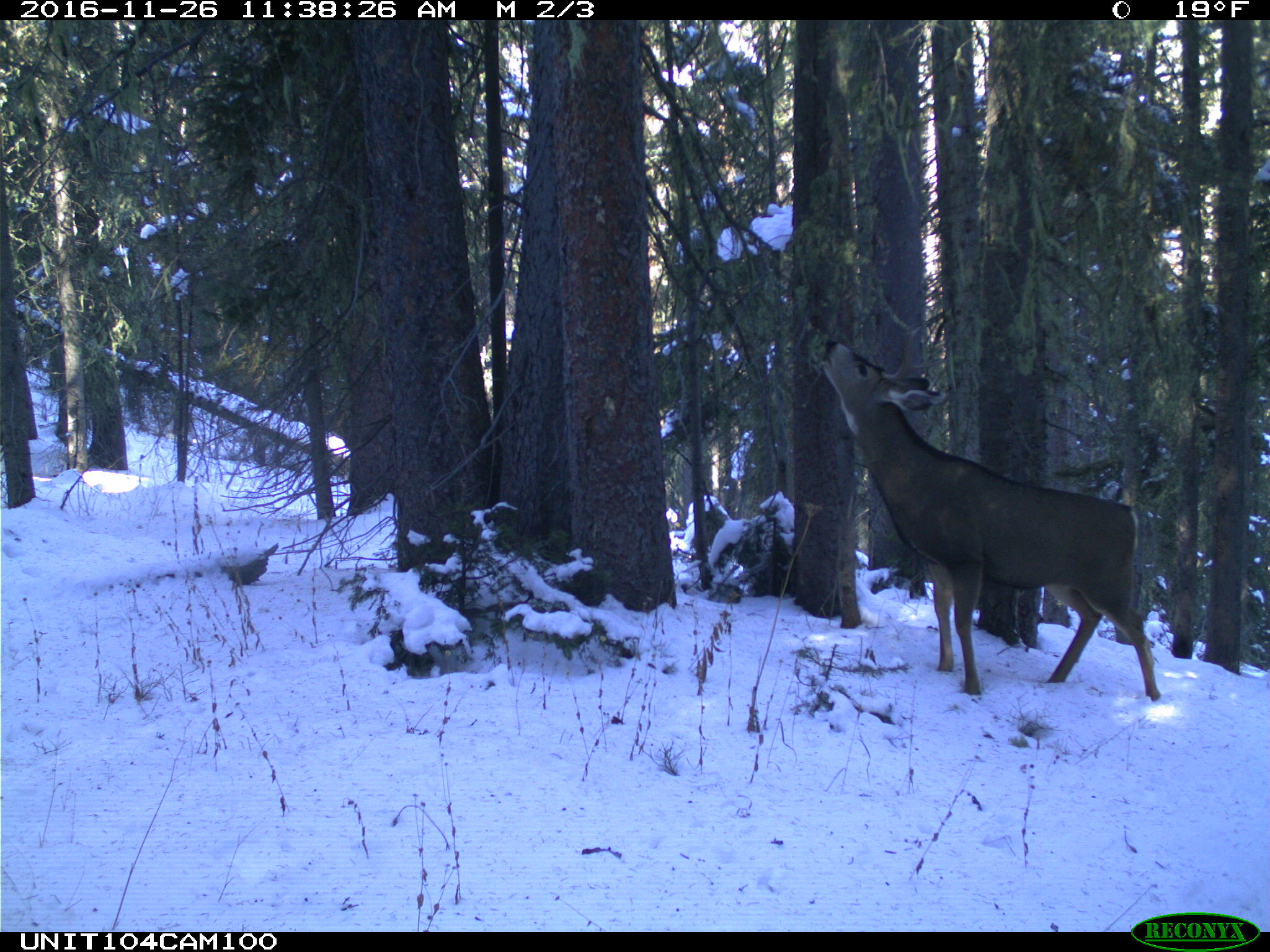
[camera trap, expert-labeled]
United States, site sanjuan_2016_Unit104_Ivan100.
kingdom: Animalia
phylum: Chordata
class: Mammalia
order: Artiodactyla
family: Cervidae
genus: Odocoileus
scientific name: Odocoileus hemionus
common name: mule deer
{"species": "Odocoileus hemionus (mule deer)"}